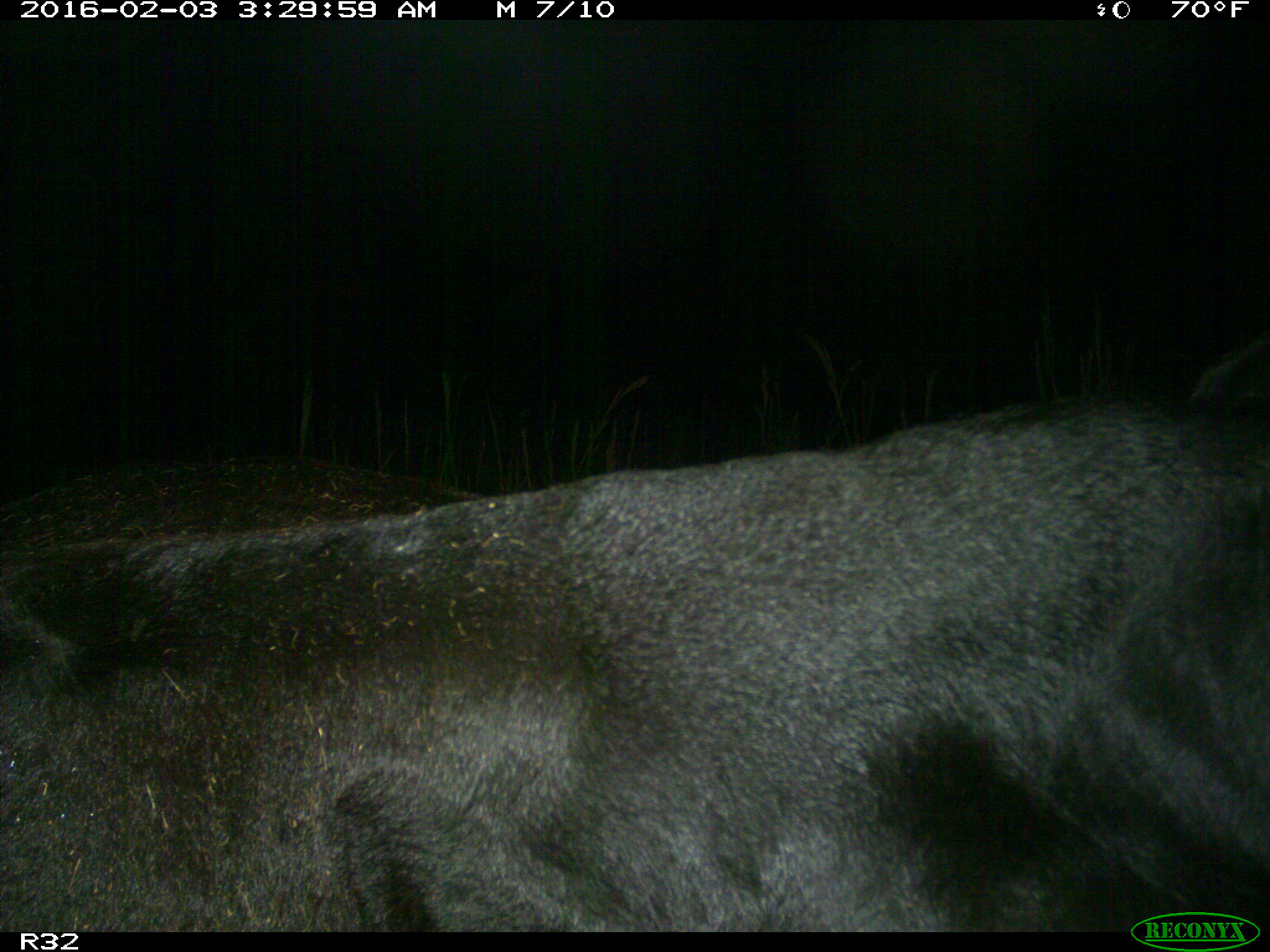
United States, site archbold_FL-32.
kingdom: Animalia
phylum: Chordata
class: Mammalia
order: Artiodactyla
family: Bovidae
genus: Bos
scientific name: Bos taurus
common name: domestic cow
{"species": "Bos taurus (domestic cow)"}